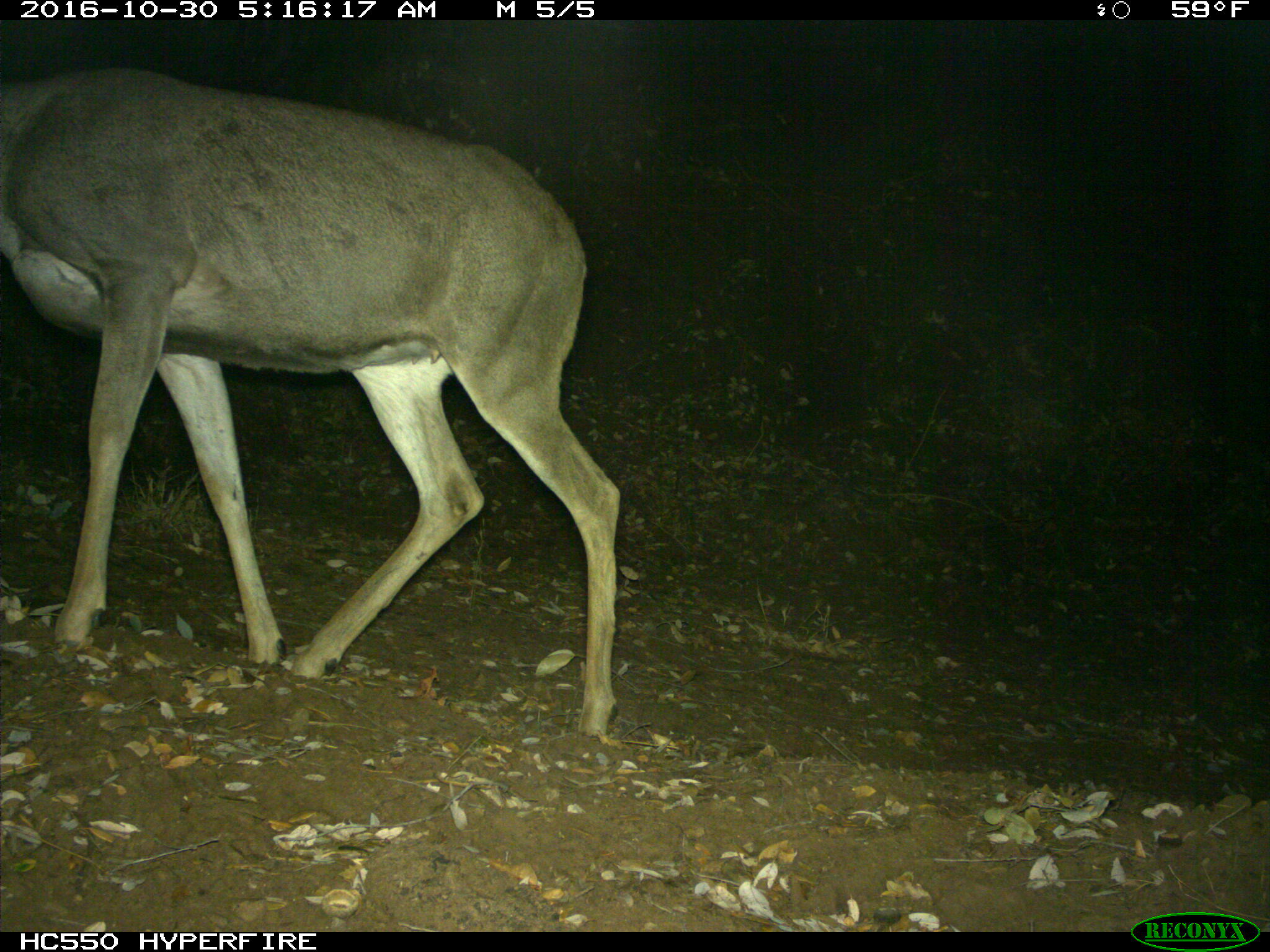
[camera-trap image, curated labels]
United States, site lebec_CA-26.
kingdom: Animalia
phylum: Chordata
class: Mammalia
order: Artiodactyla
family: Cervidae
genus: Odocoileus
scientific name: Odocoileus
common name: deer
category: unidentified deer